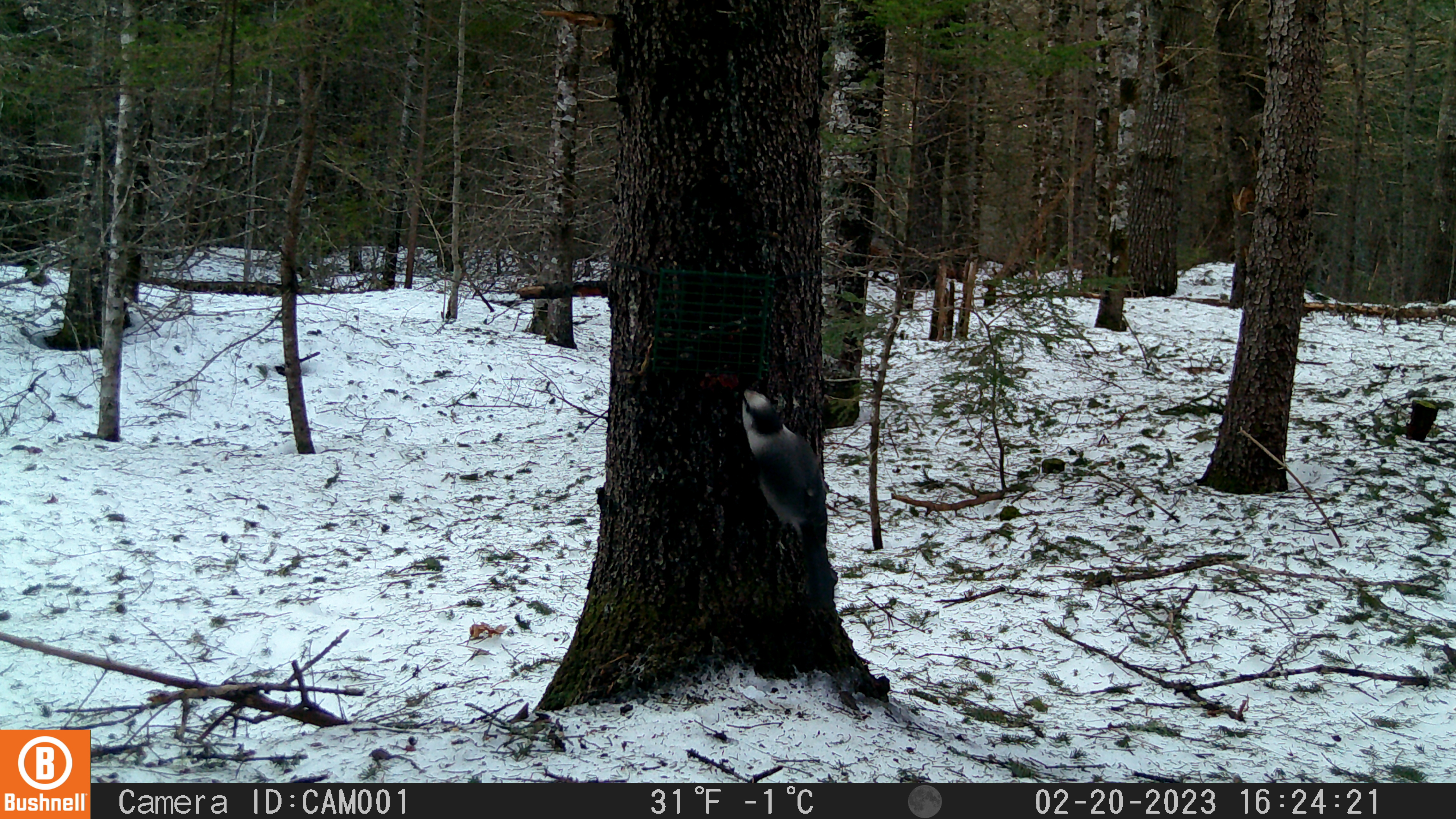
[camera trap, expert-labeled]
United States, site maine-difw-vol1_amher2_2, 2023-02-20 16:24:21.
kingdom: Animalia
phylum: Chordata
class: Aves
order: Passeriformes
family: Corvidae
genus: Perisoreus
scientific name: Perisoreus canadensis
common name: canada jay